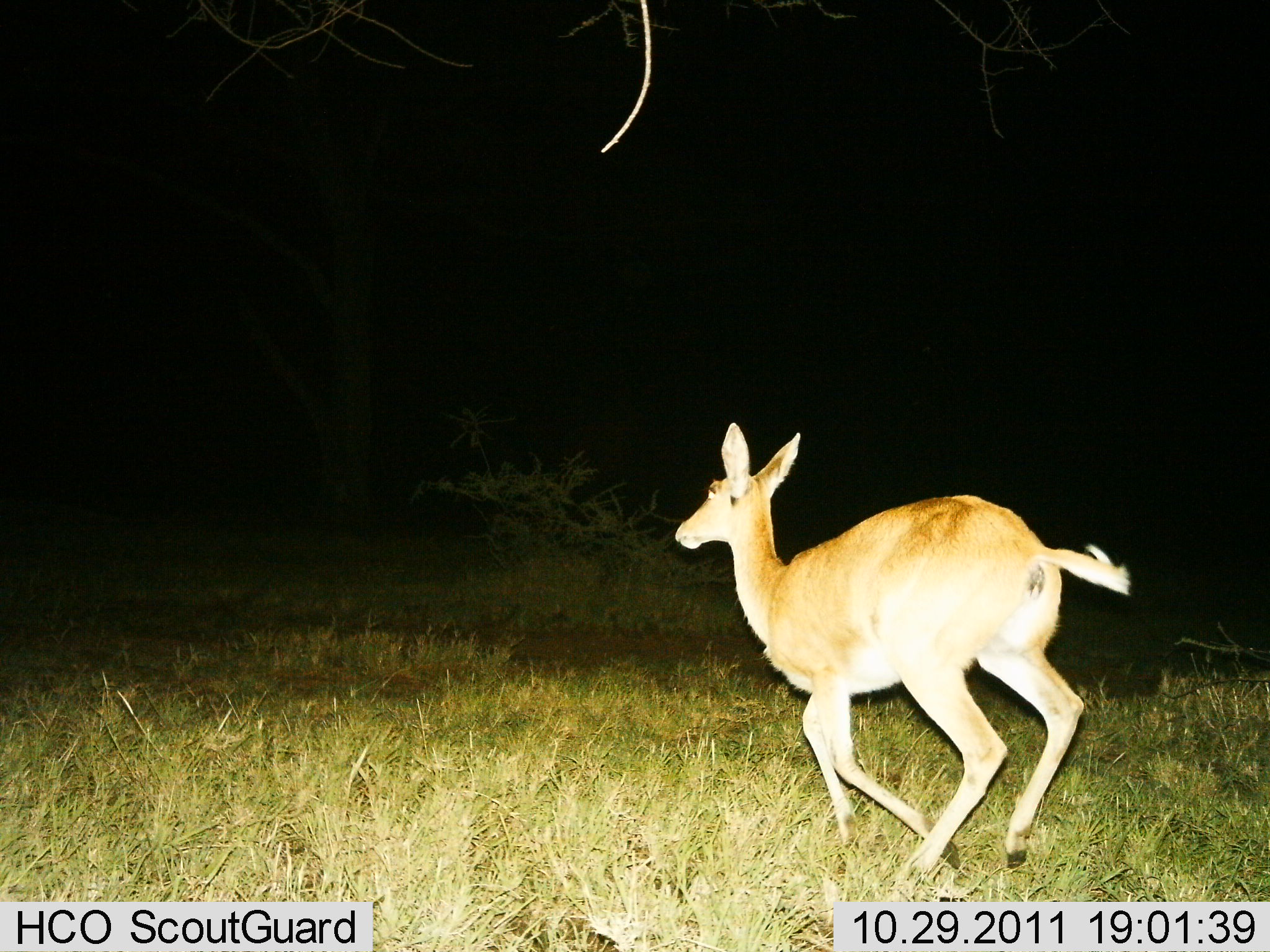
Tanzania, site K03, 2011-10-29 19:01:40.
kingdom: Animalia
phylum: Chordata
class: Mammalia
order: Artiodactyla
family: Bovidae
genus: Redunca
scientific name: Redunca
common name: reedbuck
Reedbuck (Redunca), count 1. Behavior (volunteer vote fractions): standing 0%, resting 0%, moving 100%, interacting 0%. Young present (vote fraction): 0%. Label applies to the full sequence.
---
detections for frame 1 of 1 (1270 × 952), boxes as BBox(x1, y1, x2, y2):
animal: BBox(674, 420, 1131, 876)